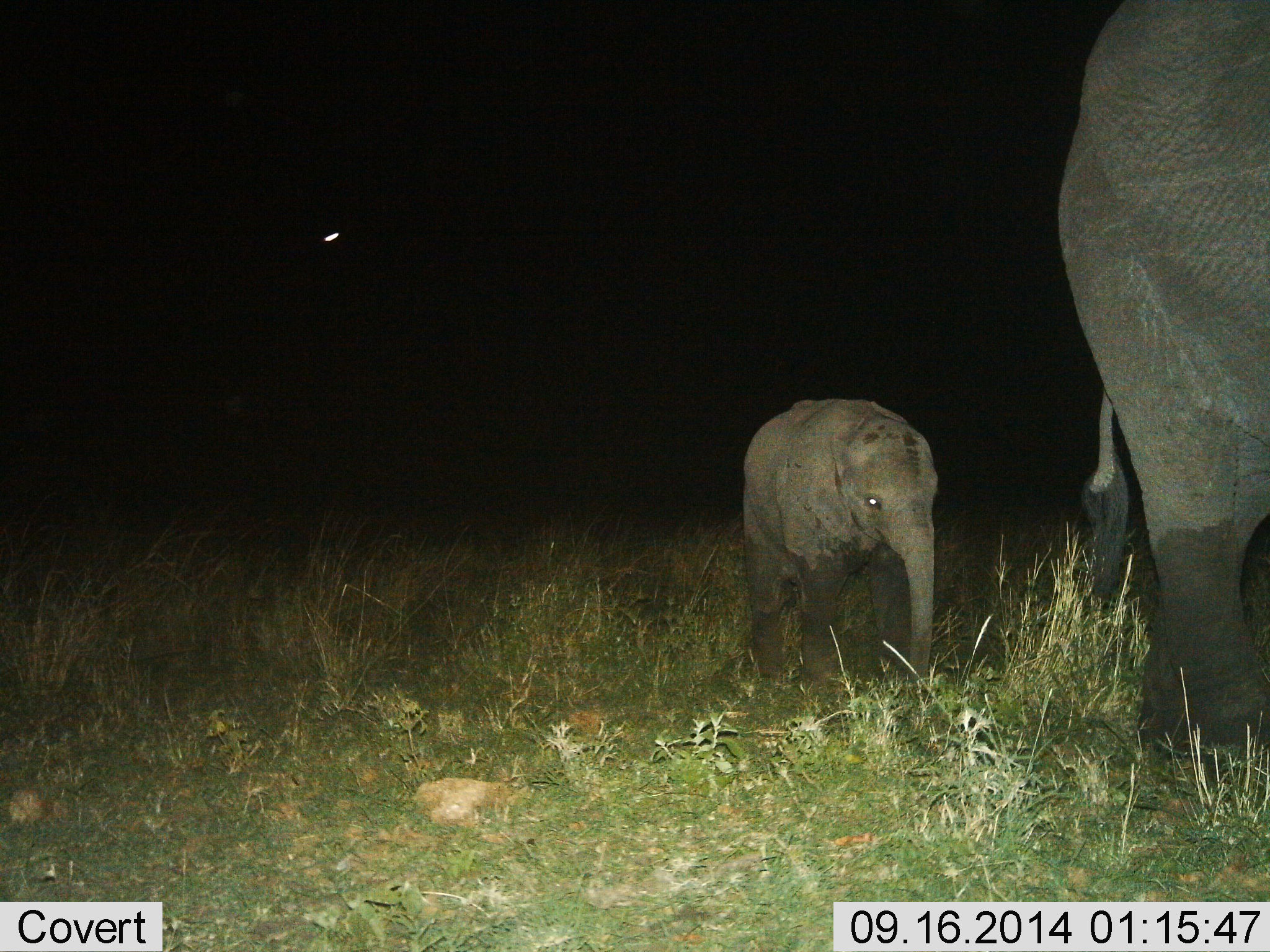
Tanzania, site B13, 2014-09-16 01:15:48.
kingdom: Animalia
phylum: Chordata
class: Mammalia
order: Proboscidea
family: Elephantidae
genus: Loxodonta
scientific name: Loxodonta africana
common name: african bush elephant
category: elephant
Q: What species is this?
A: Elephant (african bush elephant) (Loxodonta africana).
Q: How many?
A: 2.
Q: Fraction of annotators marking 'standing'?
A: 0%.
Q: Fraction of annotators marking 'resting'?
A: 0%.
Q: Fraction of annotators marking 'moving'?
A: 100%.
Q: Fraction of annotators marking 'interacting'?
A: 0%.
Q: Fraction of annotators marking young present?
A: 90%.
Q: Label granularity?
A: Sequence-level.